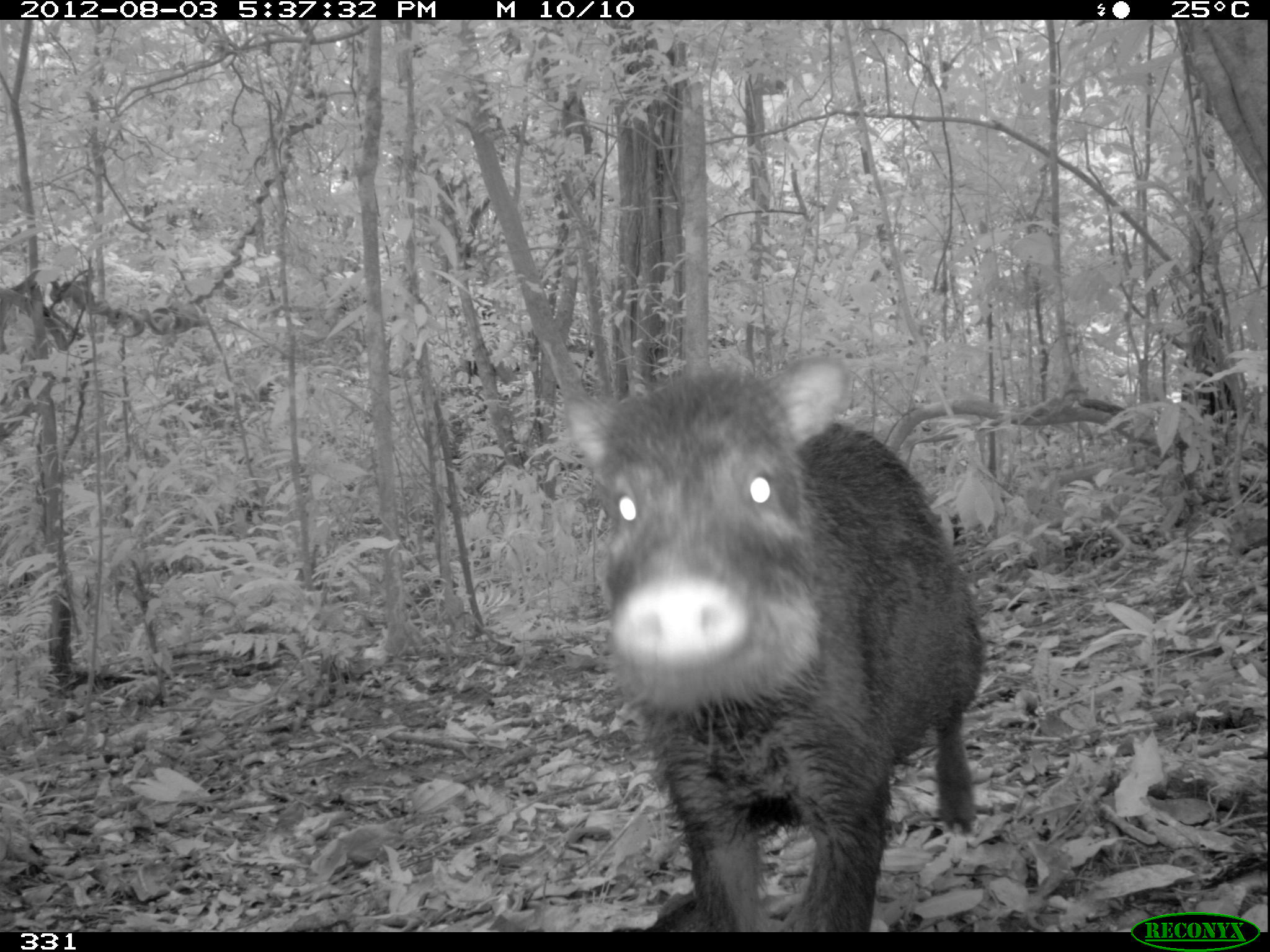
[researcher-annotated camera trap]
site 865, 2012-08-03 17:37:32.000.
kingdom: Animalia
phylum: Chordata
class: Mammalia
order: Artiodactyla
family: Tayassuidae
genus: Tayassu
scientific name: Tayassu pecari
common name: white-lipped peccary